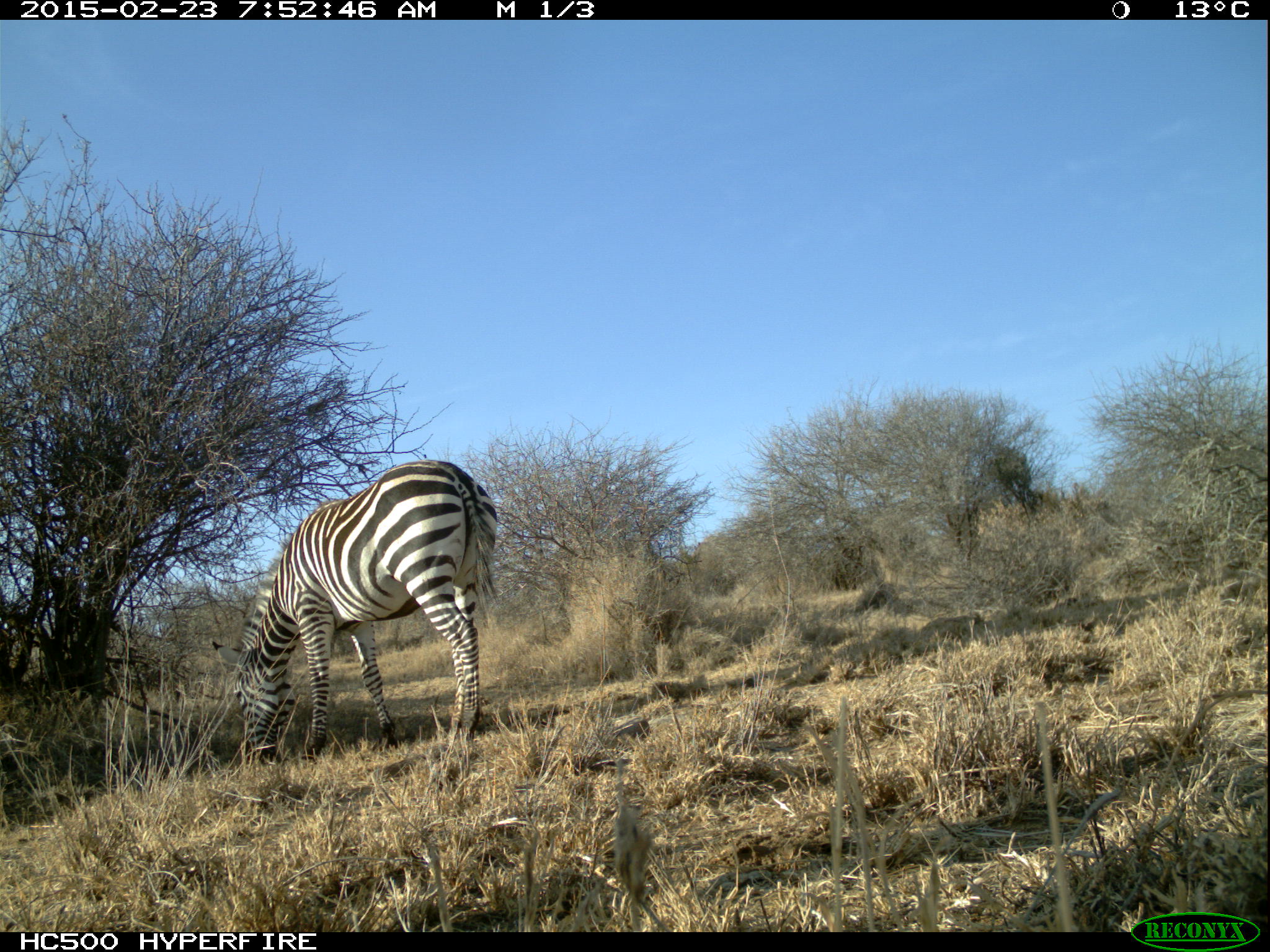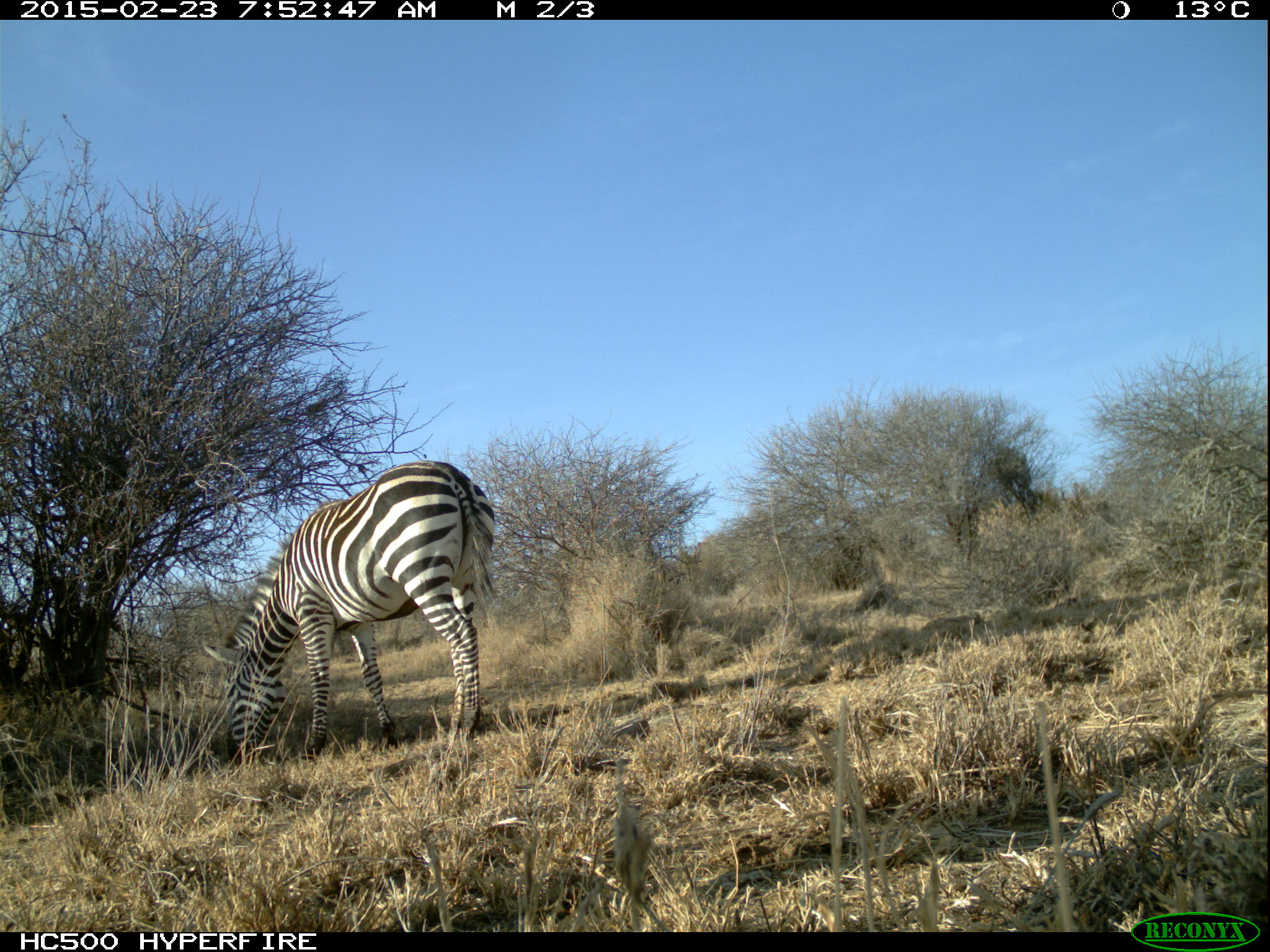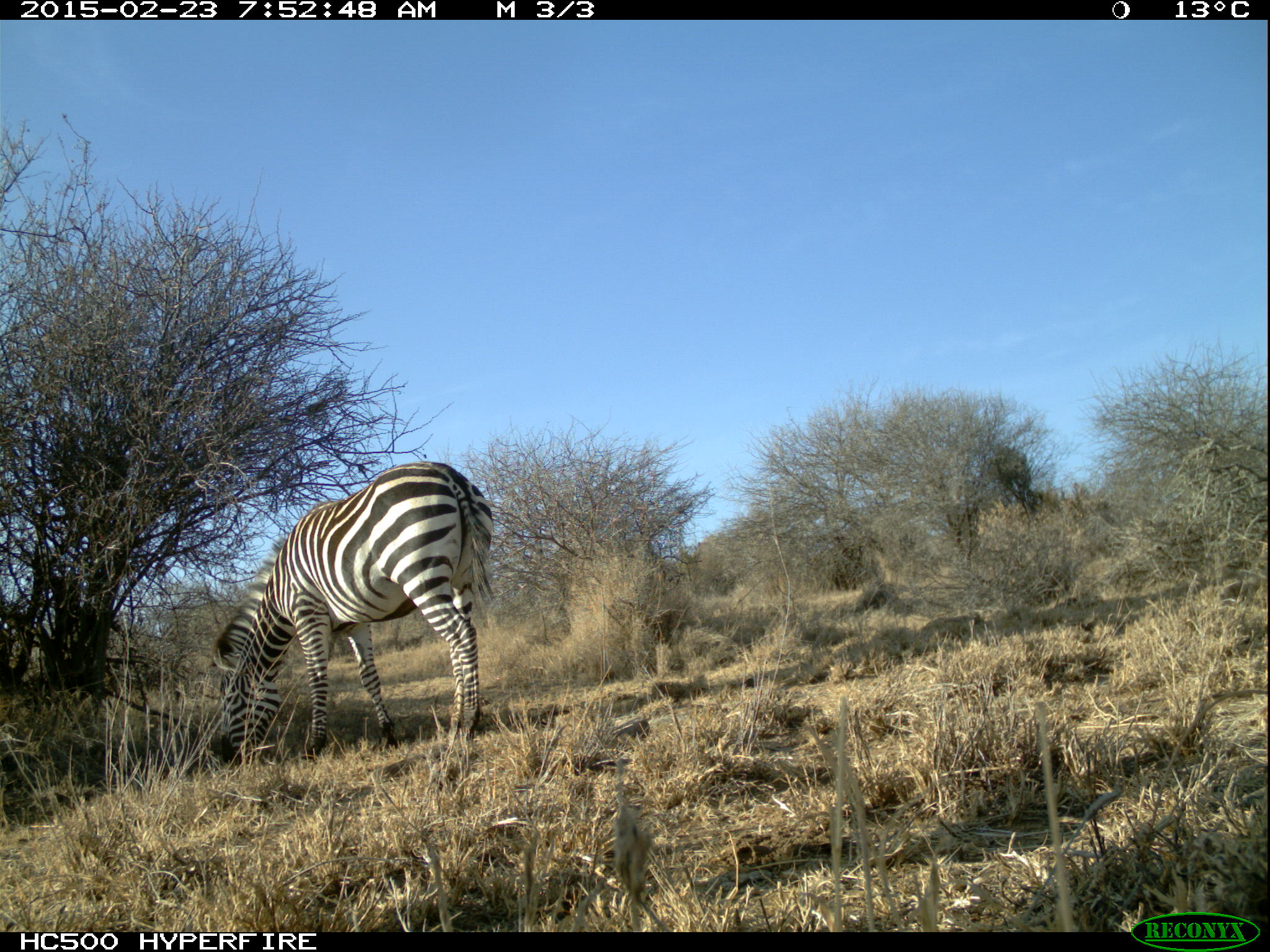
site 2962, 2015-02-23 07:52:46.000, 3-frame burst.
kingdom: Animalia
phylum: Chordata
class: Mammalia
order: Perissodactyla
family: Equidae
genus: Equus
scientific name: Equus quagga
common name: plains zebra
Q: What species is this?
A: Equus quagga (plains zebra).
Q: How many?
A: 6.